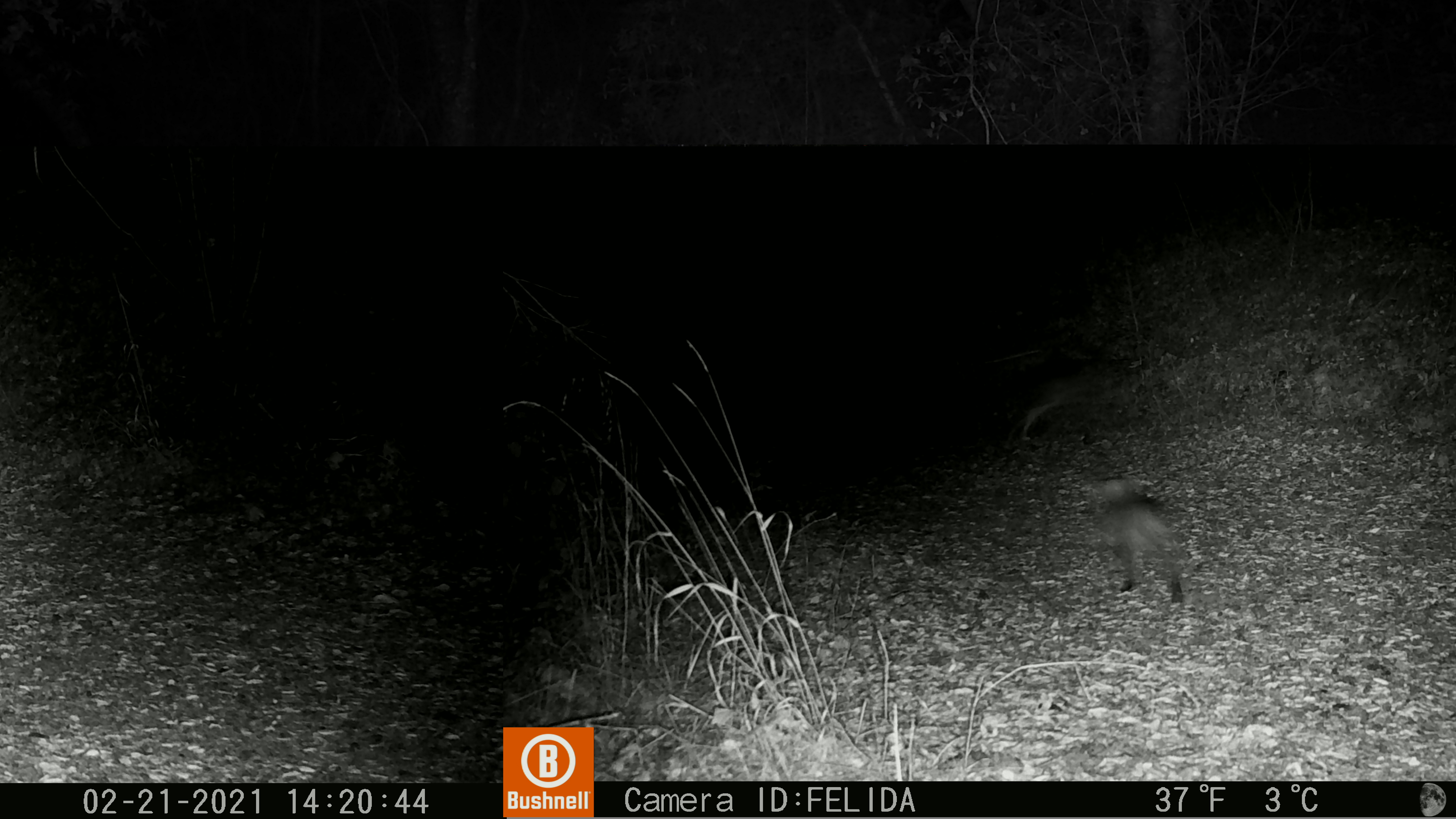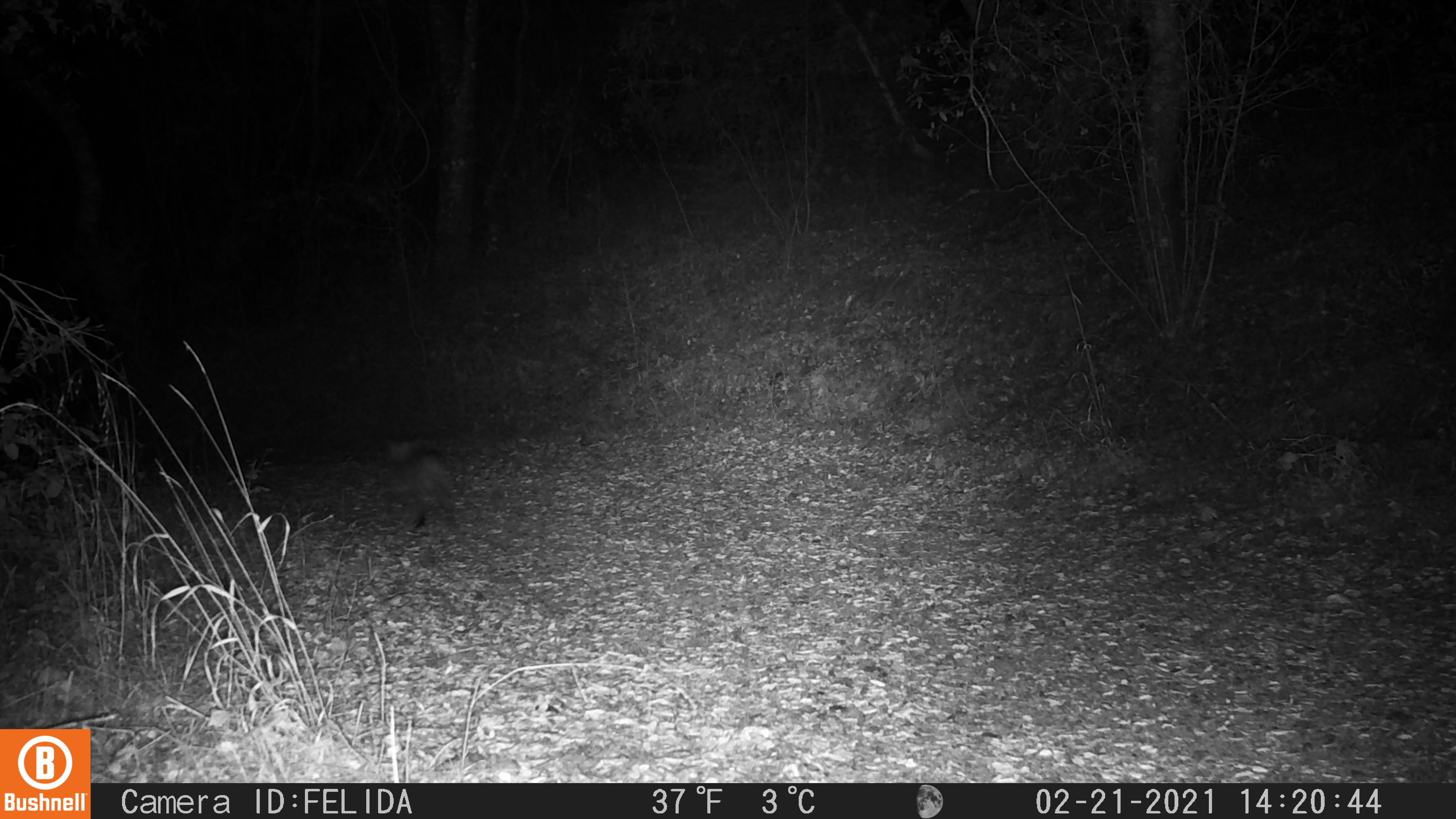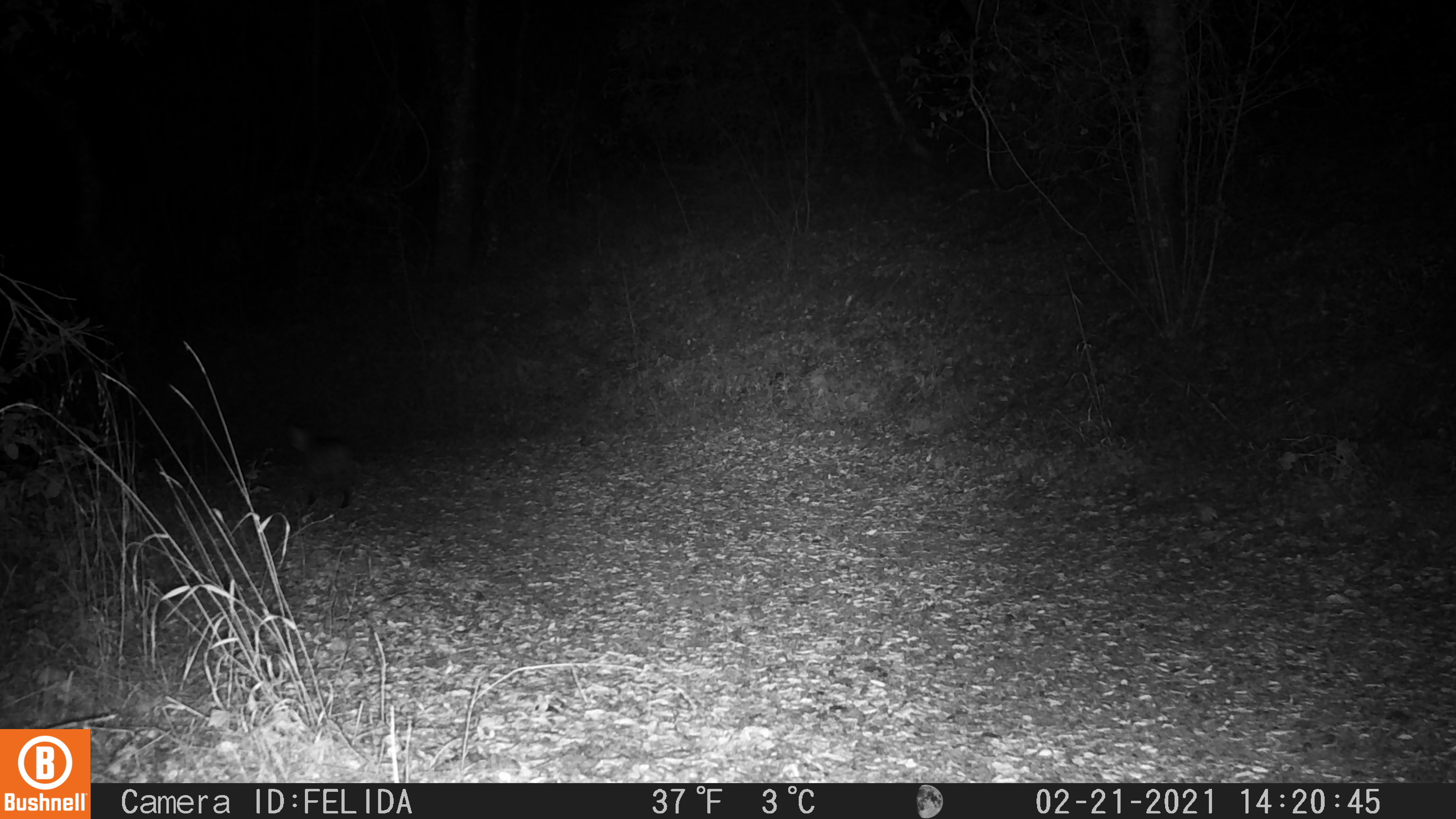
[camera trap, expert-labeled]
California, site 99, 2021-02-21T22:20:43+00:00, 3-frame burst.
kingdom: Animalia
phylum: Chordata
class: Mammalia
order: Carnivora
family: Felidae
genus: Lynx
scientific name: Lynx rufus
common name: bobcat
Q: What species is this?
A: Bobcat (Lynx rufus).